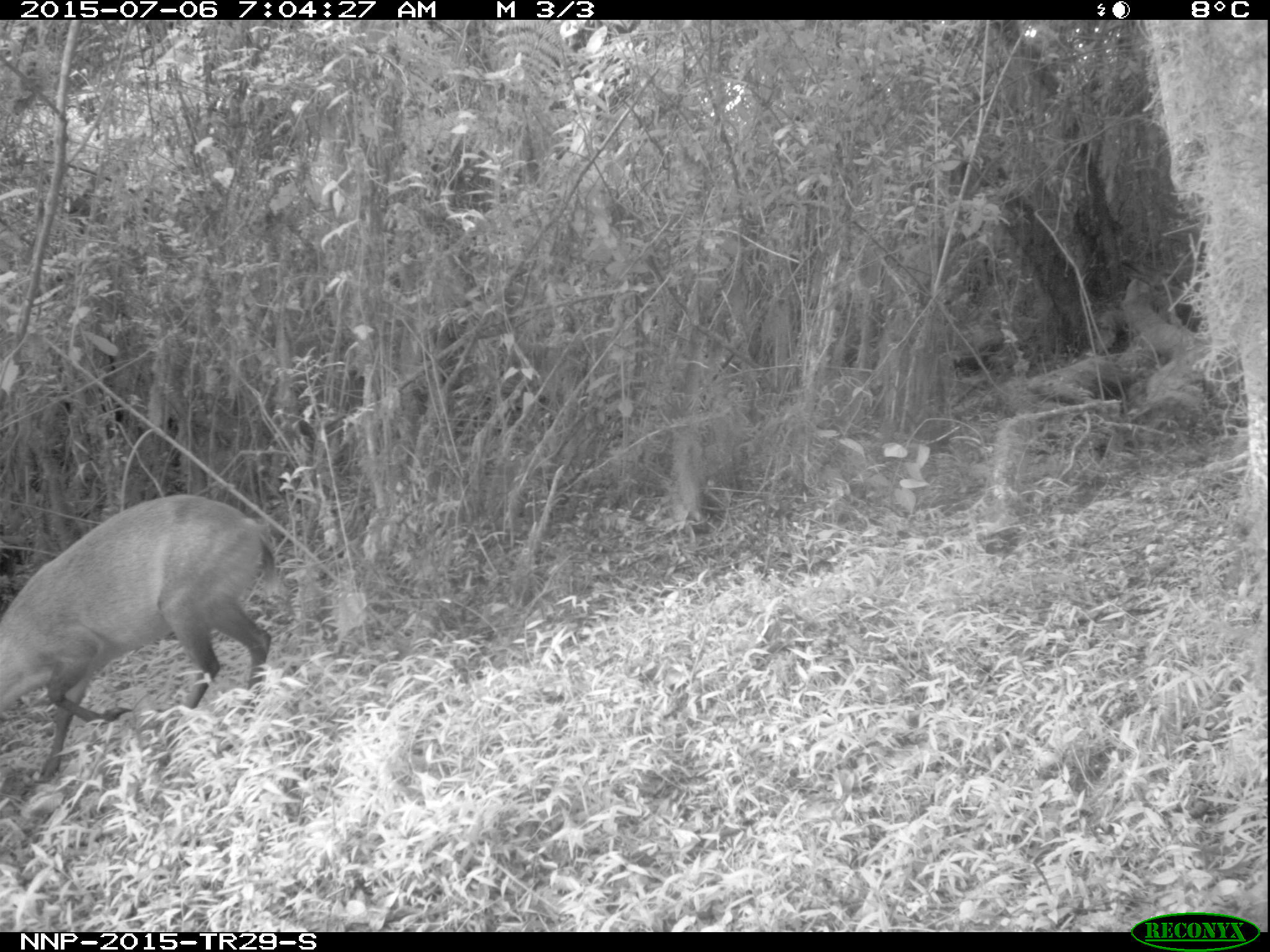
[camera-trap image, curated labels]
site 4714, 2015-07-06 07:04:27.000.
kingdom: Animalia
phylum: Chordata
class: Mammalia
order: Artiodactyla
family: Bovidae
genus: Cephalophus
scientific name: Cephalophus nigrifrons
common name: black-fronted duiker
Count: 1.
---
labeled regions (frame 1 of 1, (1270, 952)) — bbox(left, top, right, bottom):
cephalophus nigrifrons: bbox(0, 491, 274, 782)